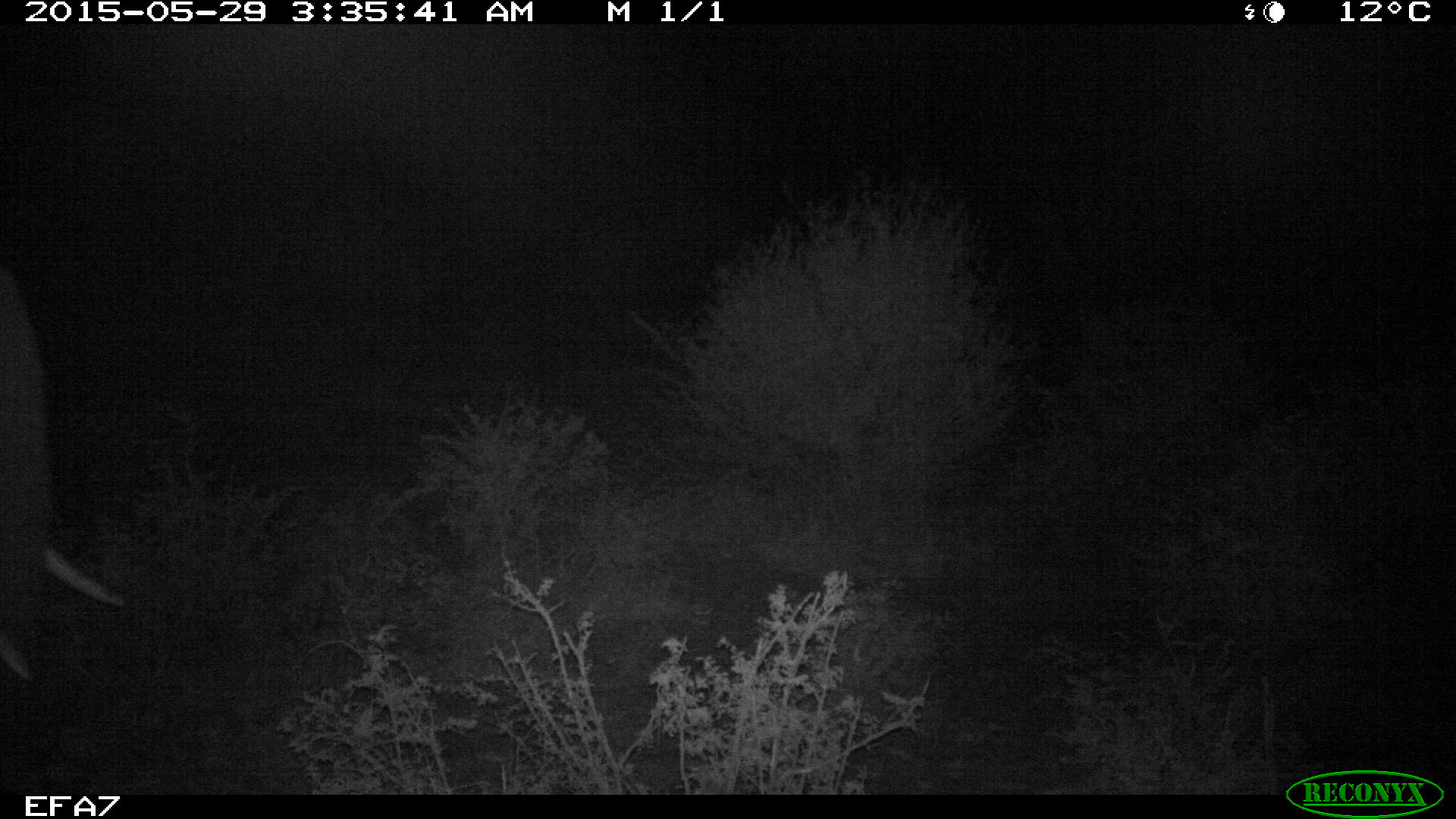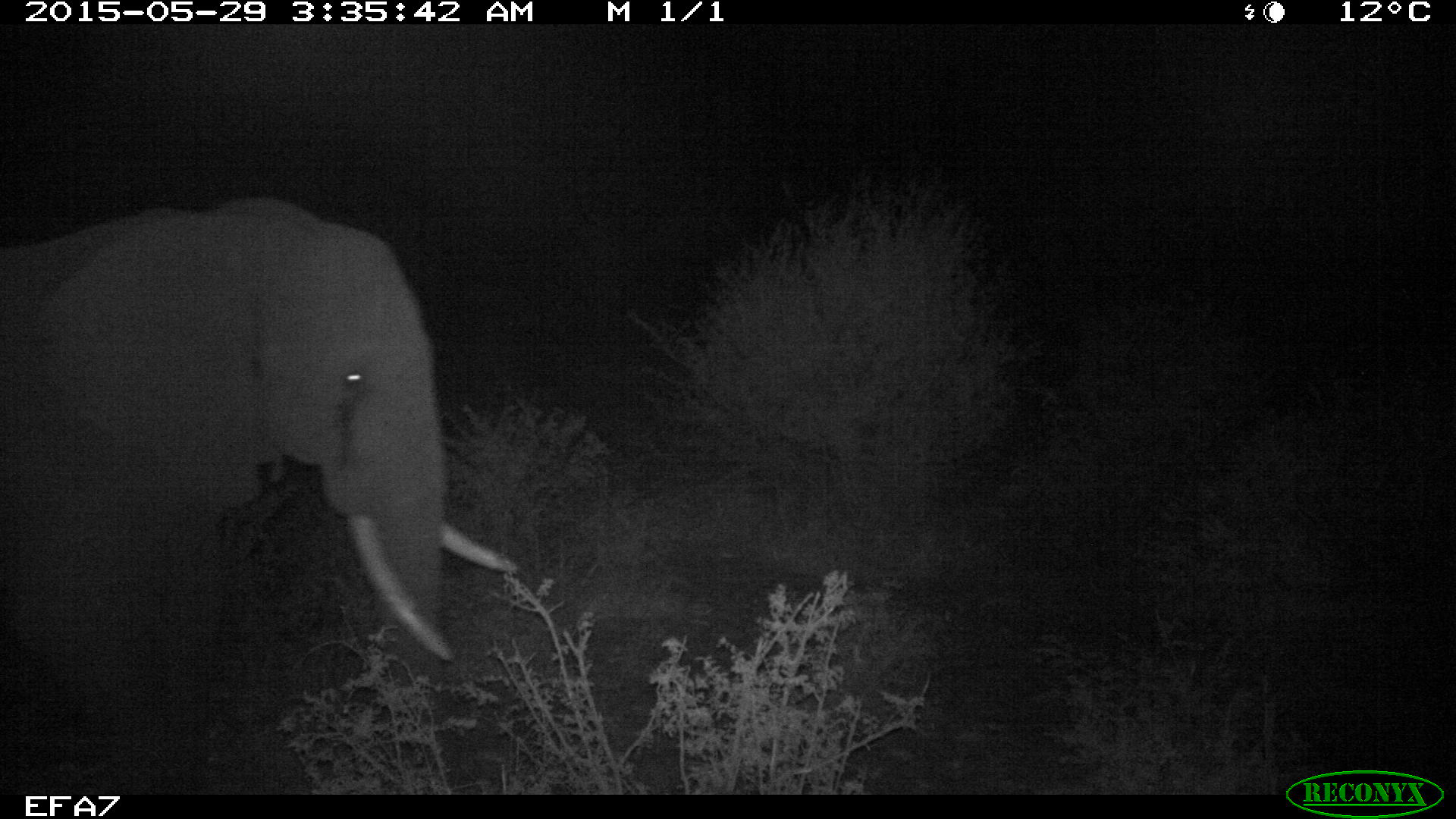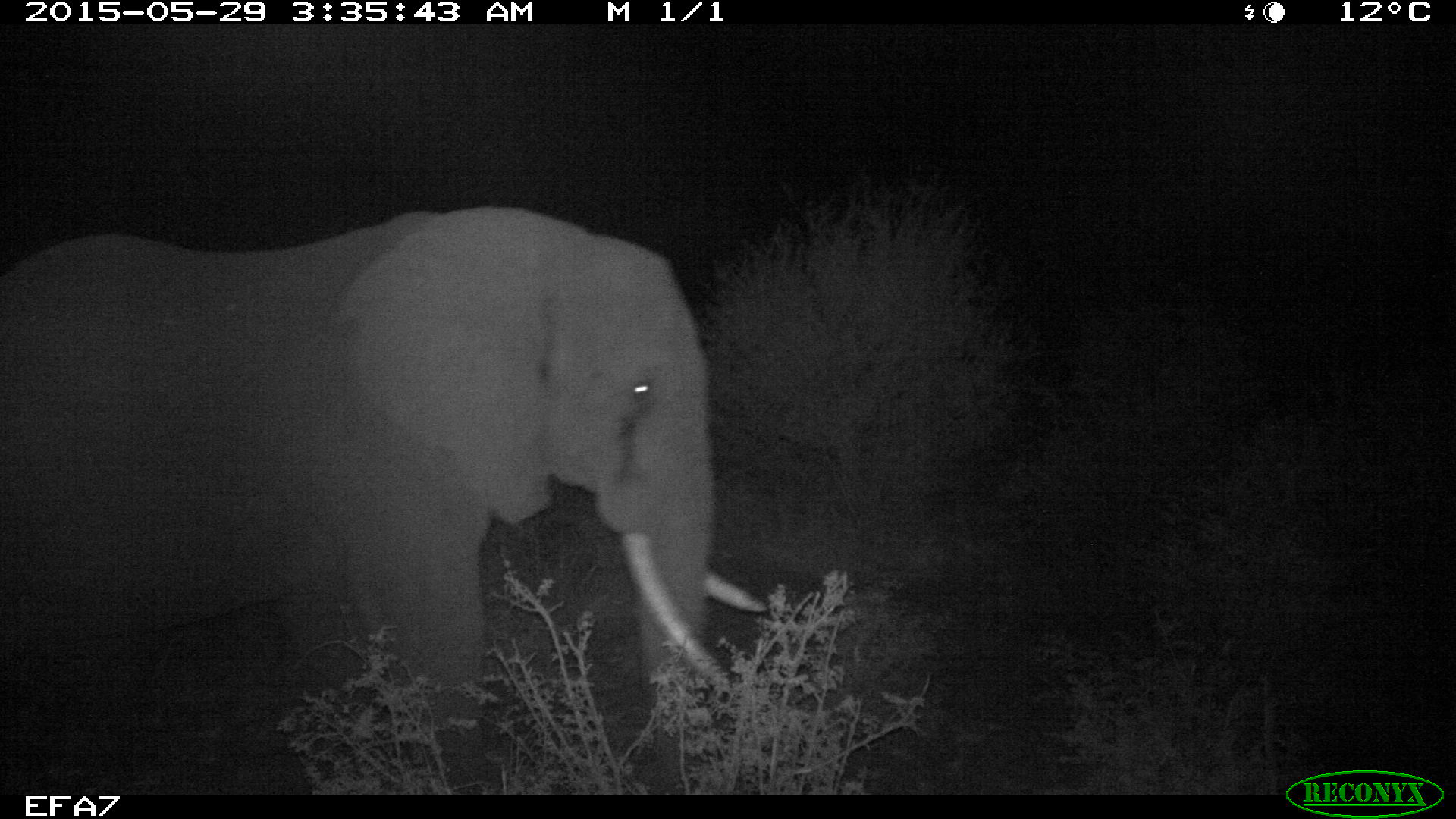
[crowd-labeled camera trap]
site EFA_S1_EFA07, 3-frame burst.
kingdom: Animalia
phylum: Chordata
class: Mammalia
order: Proboscidea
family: Elephantidae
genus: Loxodonta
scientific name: Loxodonta africana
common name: african bush elephant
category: elephant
Elephant (african bush elephant) (Loxodonta africana), count 1. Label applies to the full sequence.